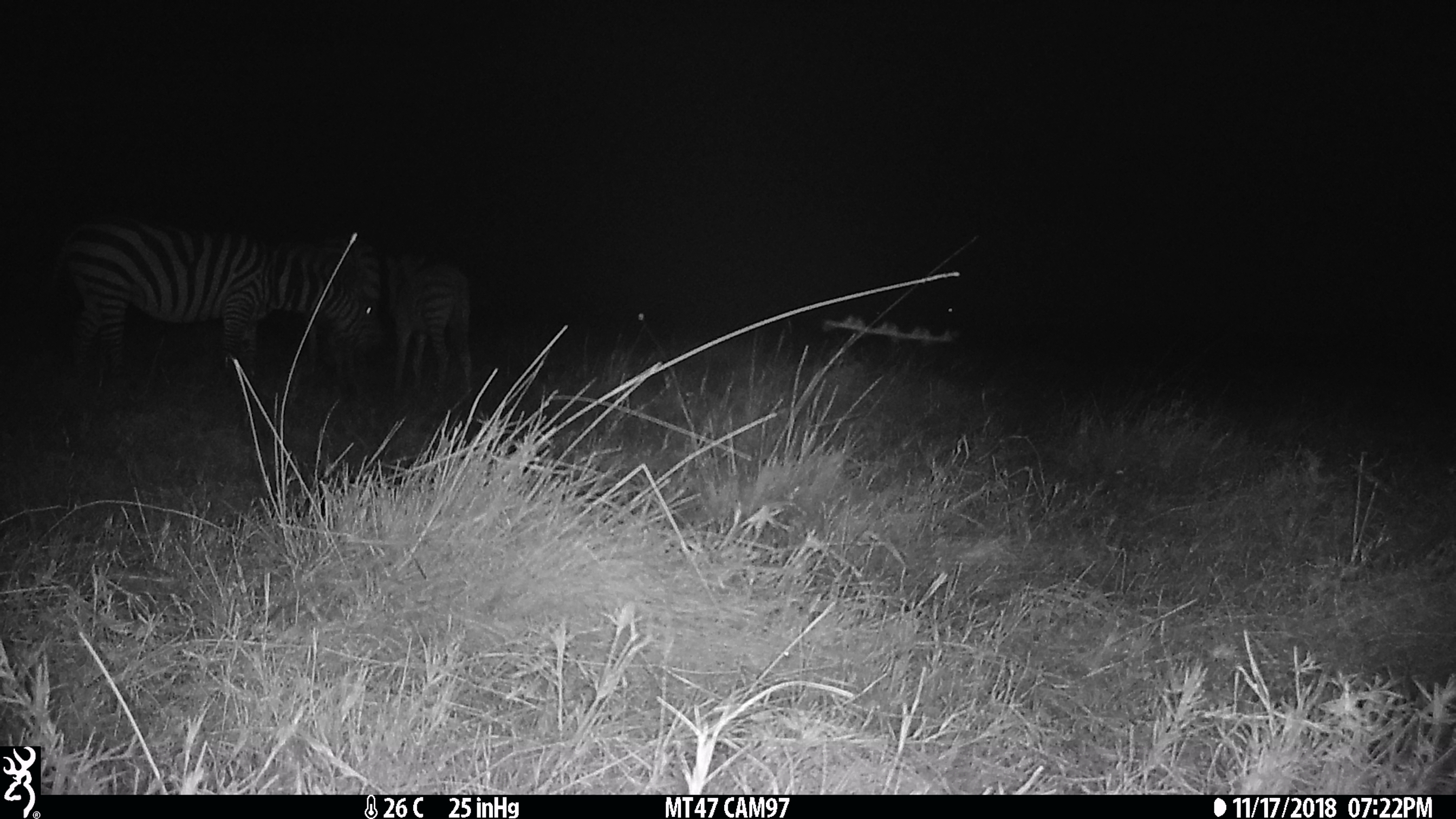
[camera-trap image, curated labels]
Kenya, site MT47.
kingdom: Animalia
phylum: Chordata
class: Mammalia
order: Perissodactyla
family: Equidae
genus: Equus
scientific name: Equus quagga burchellii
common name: burchell's zebra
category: zebra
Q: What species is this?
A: Zebra (burchell's zebra) (Equus quagga burchellii).